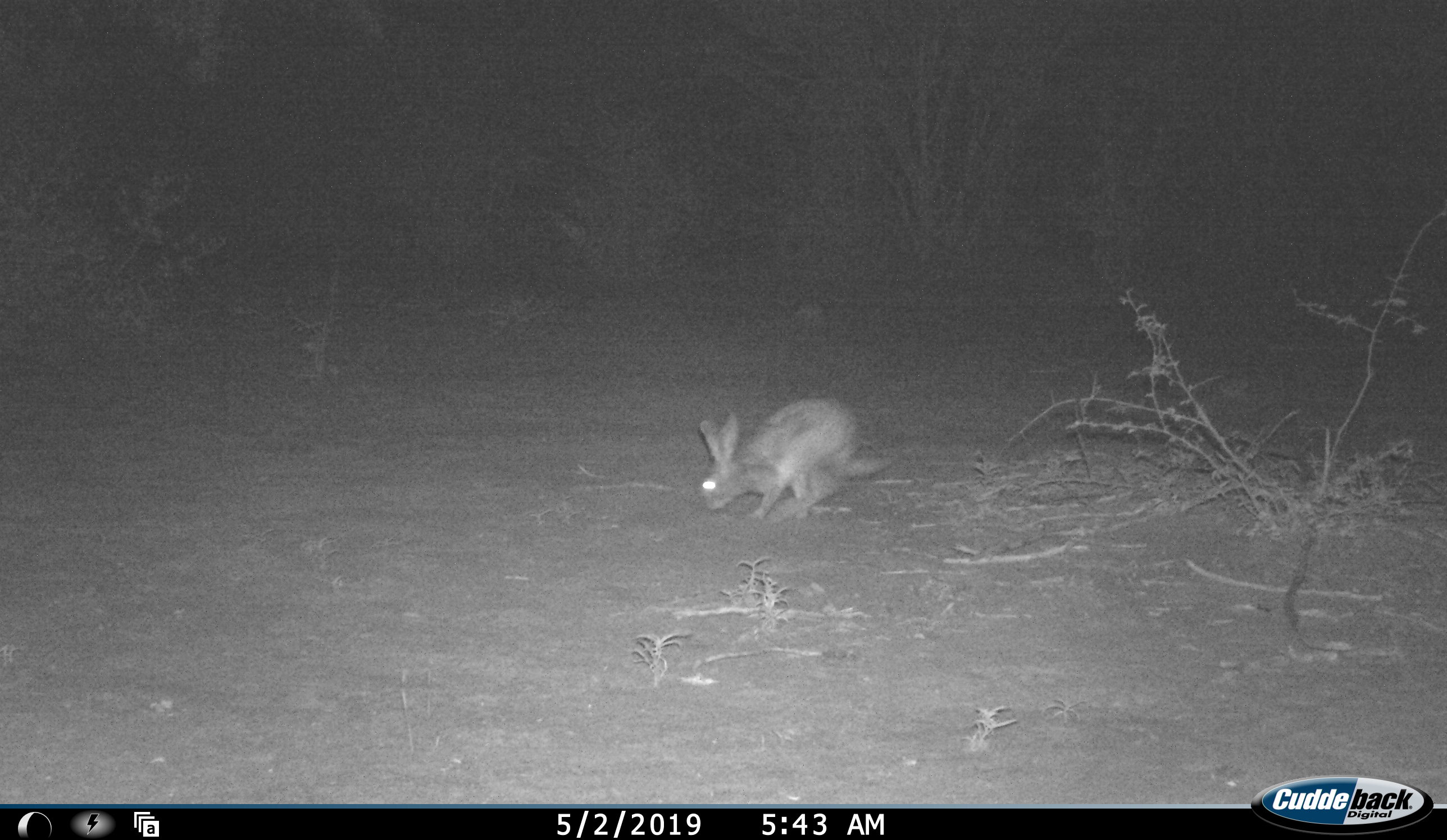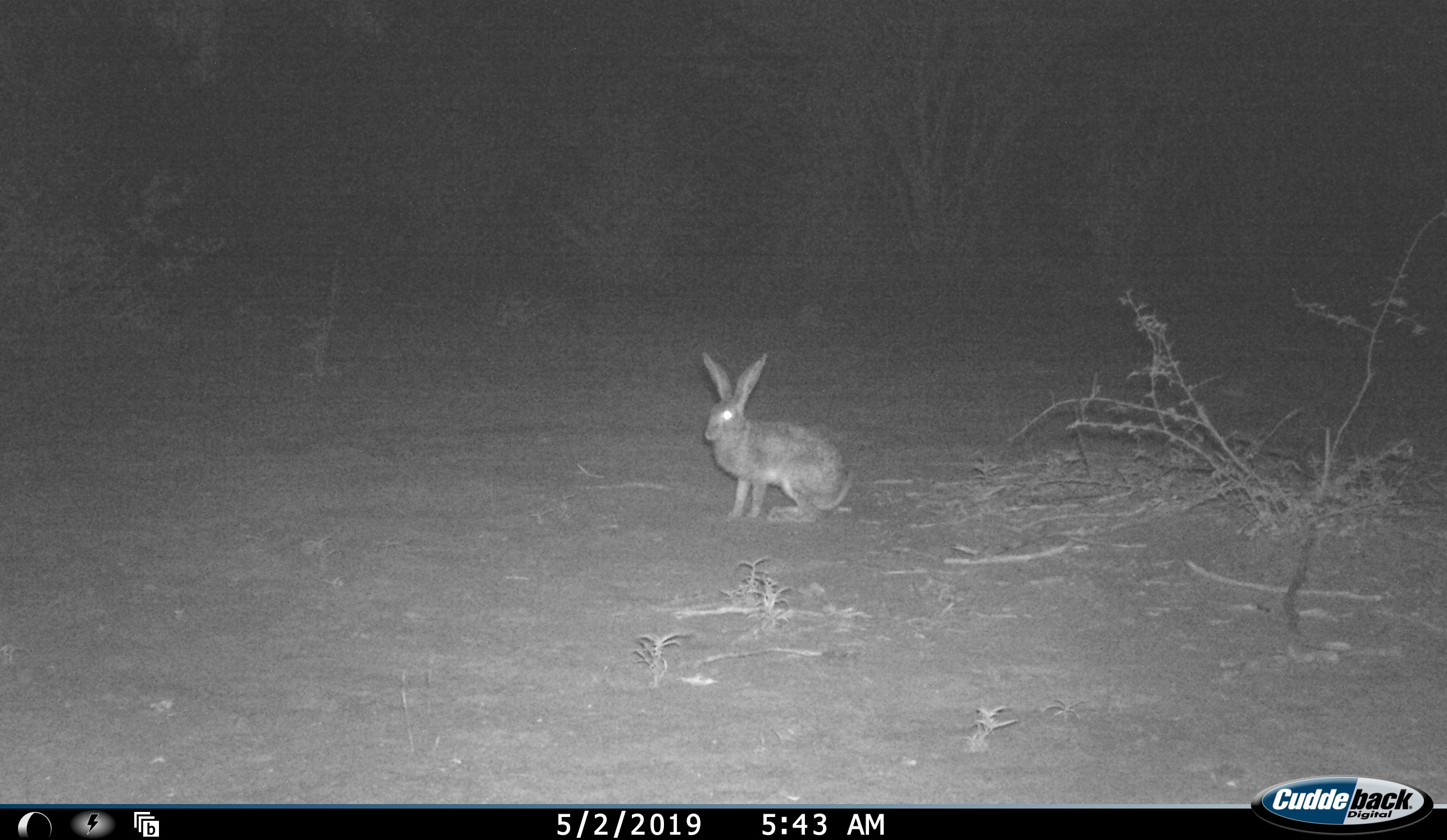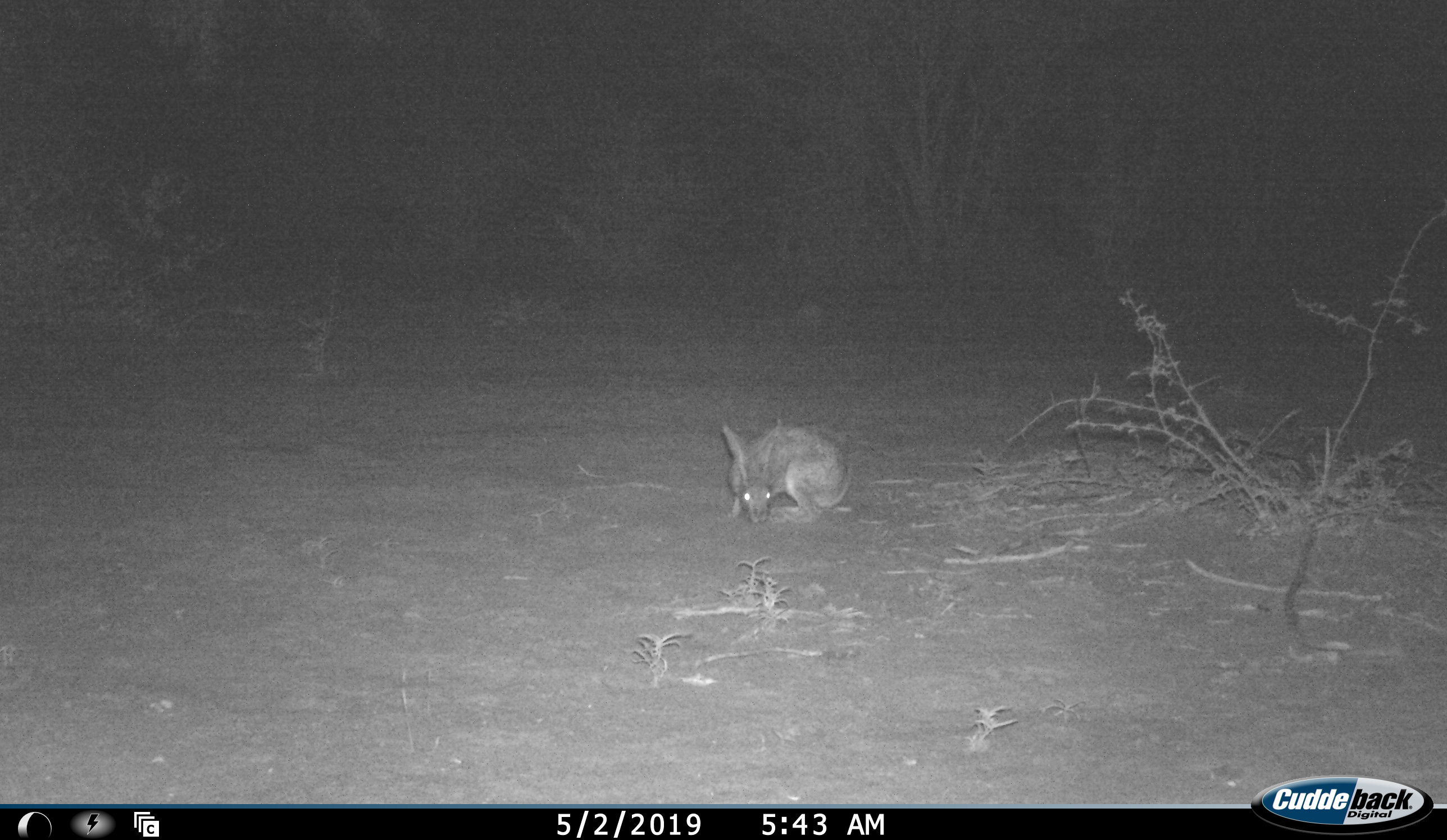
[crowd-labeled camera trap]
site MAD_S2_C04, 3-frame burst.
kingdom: Animalia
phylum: Chordata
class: Mammalia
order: Lagomorpha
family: Leporidae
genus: Lepus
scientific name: Lepus capensis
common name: cape hare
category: harecape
Harecape (cape hare) (Lepus capensis), count 1. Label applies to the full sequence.